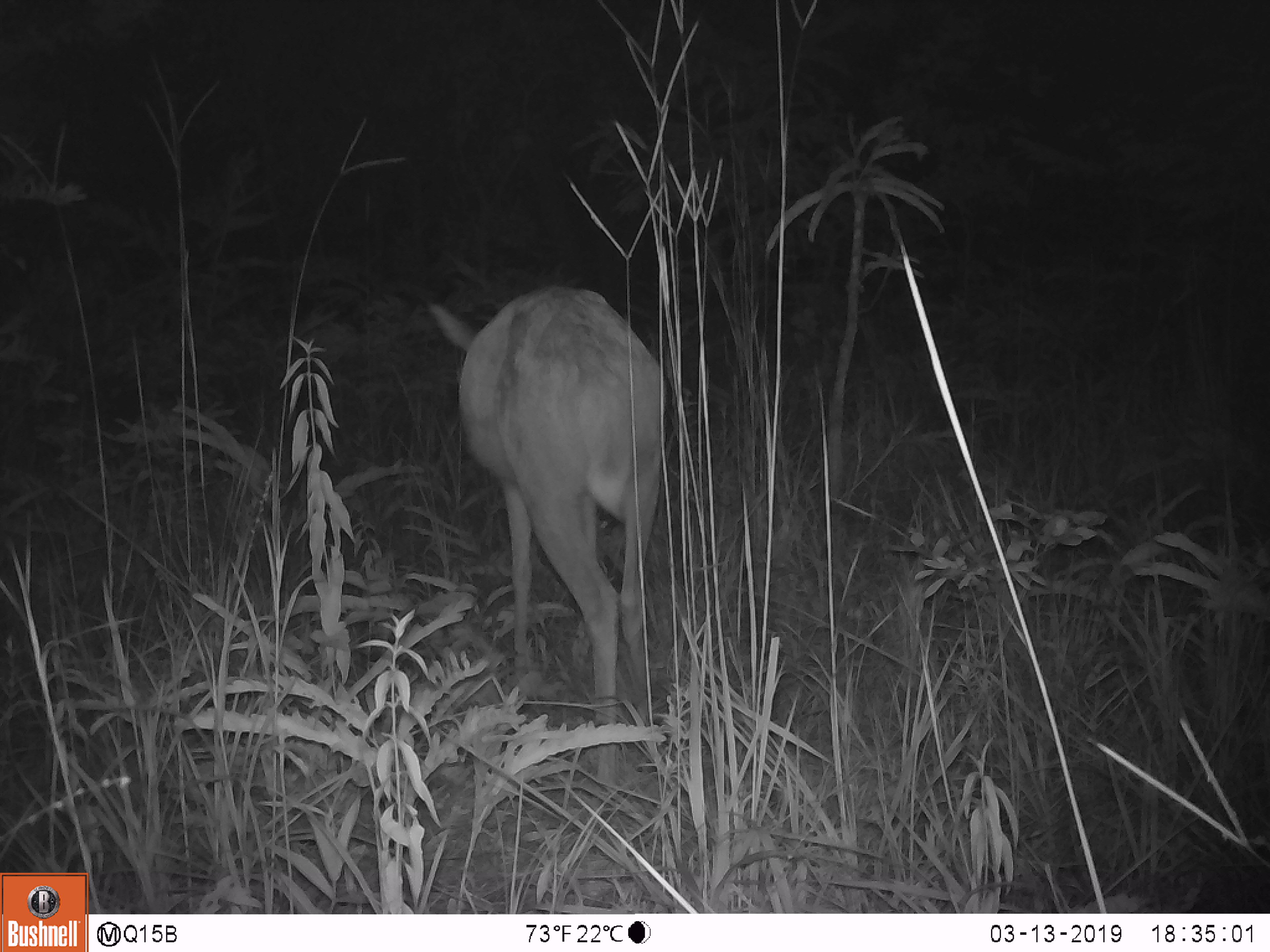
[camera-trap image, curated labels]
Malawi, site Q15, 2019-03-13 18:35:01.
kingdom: Animalia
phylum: Chordata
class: Mammalia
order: Artiodactyla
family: Bovidae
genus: Redunca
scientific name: Redunca arundinum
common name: southern reedbuck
Southern reedbuck (Redunca arundinum), count 1.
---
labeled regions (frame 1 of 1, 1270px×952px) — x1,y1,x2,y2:
southern reedbuck: 411,259,686,715